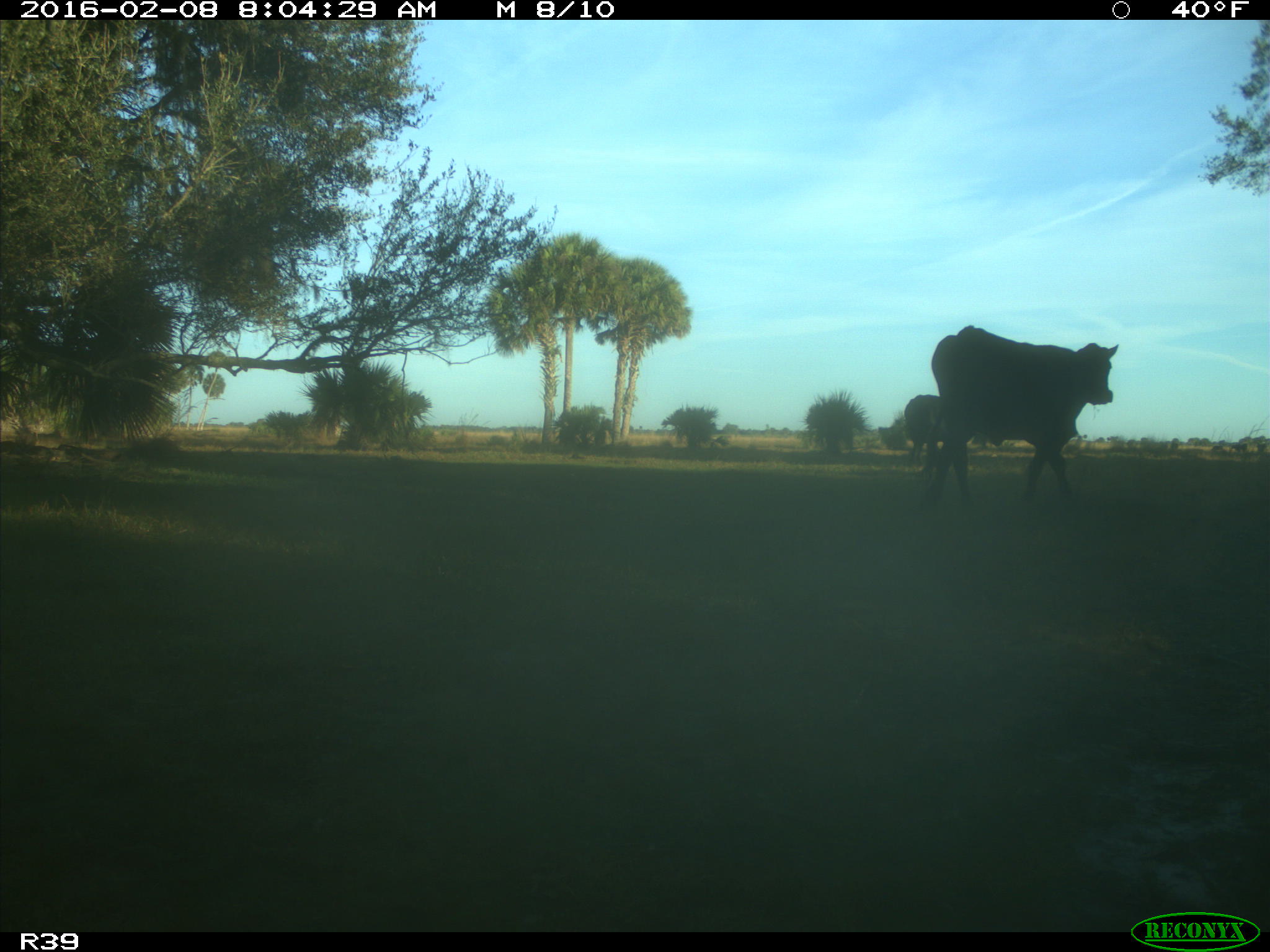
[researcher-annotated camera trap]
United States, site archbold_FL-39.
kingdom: Animalia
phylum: Chordata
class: Mammalia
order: Artiodactyla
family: Bovidae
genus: Bos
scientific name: Bos taurus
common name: domestic cow